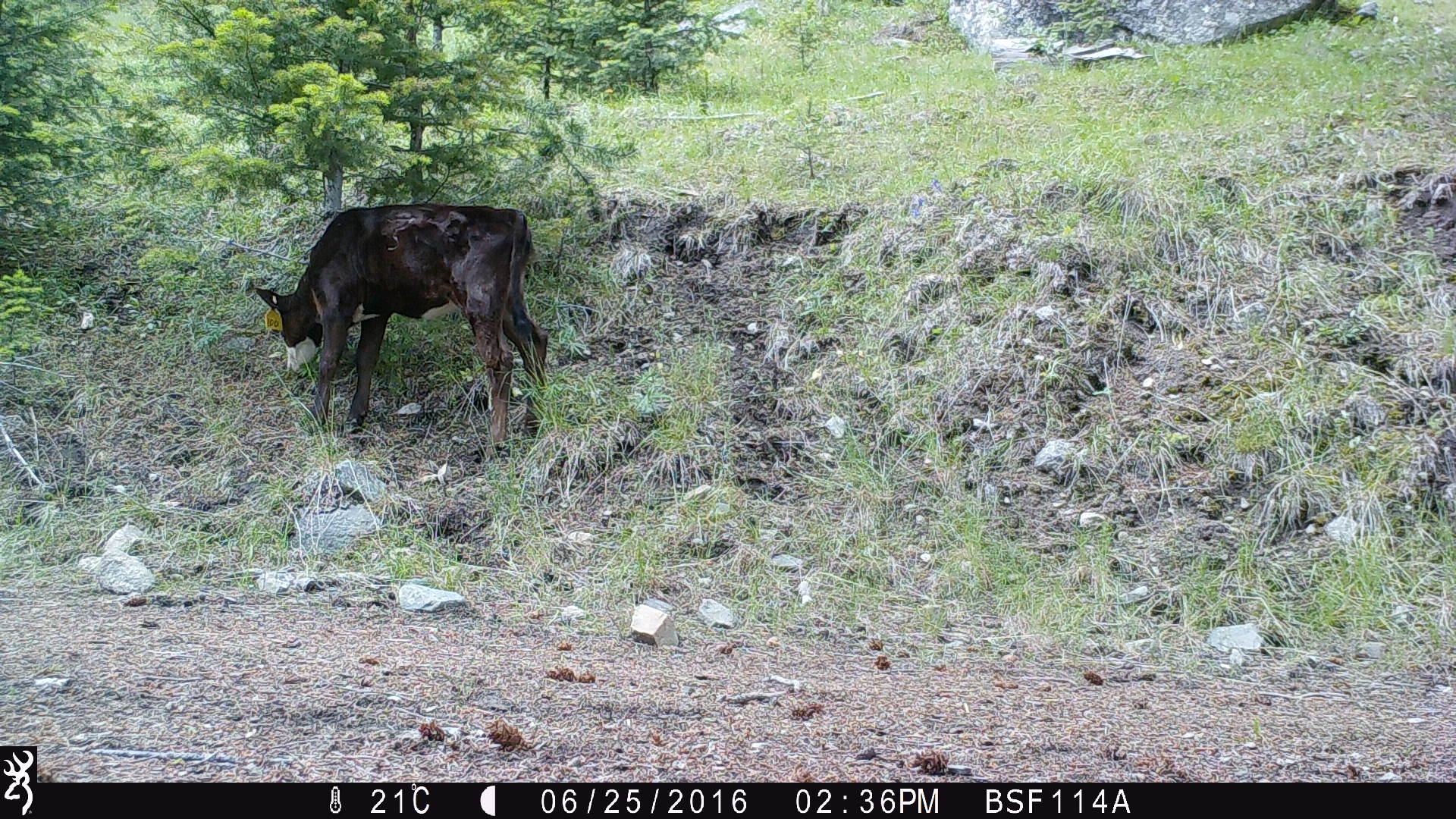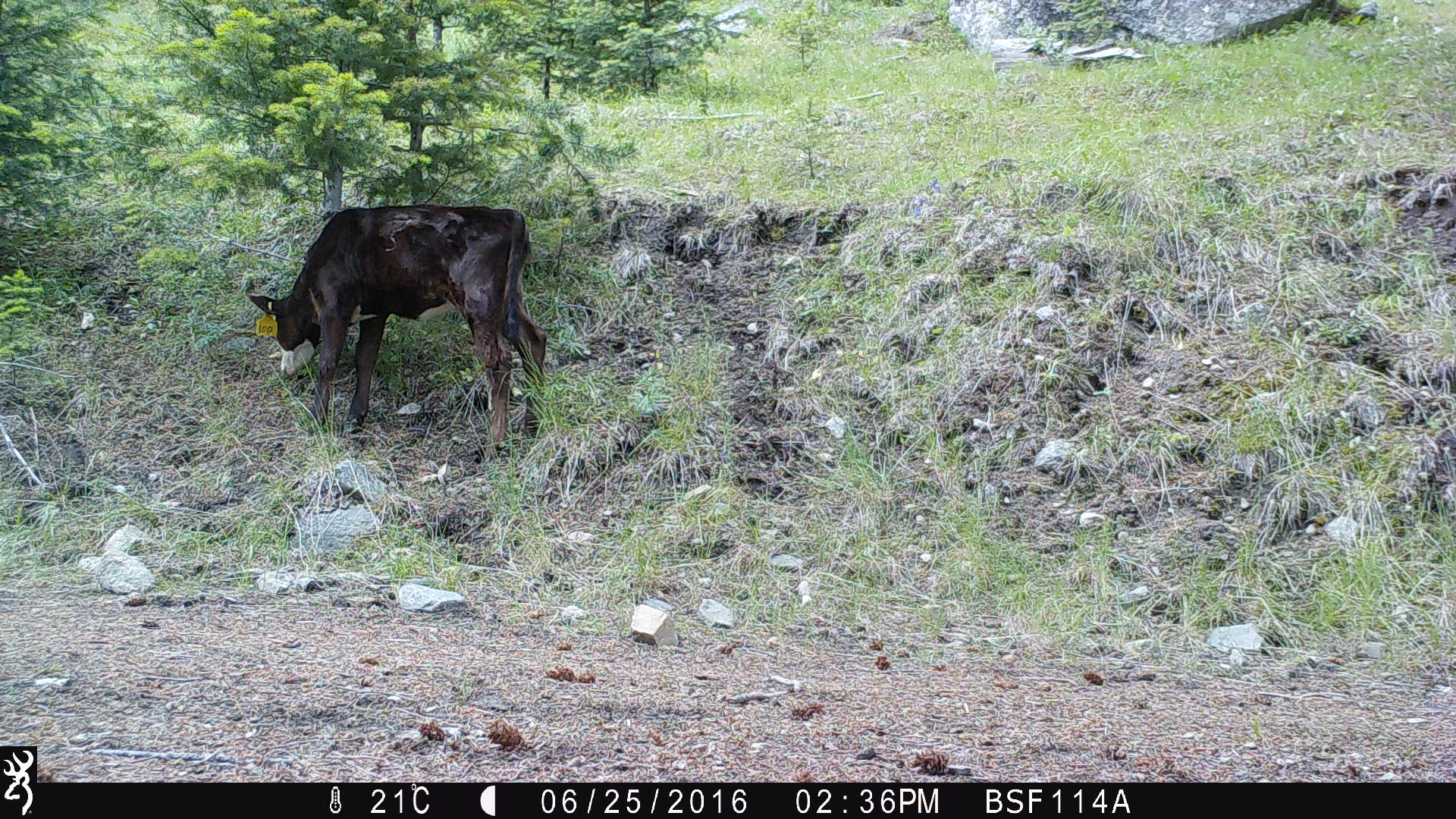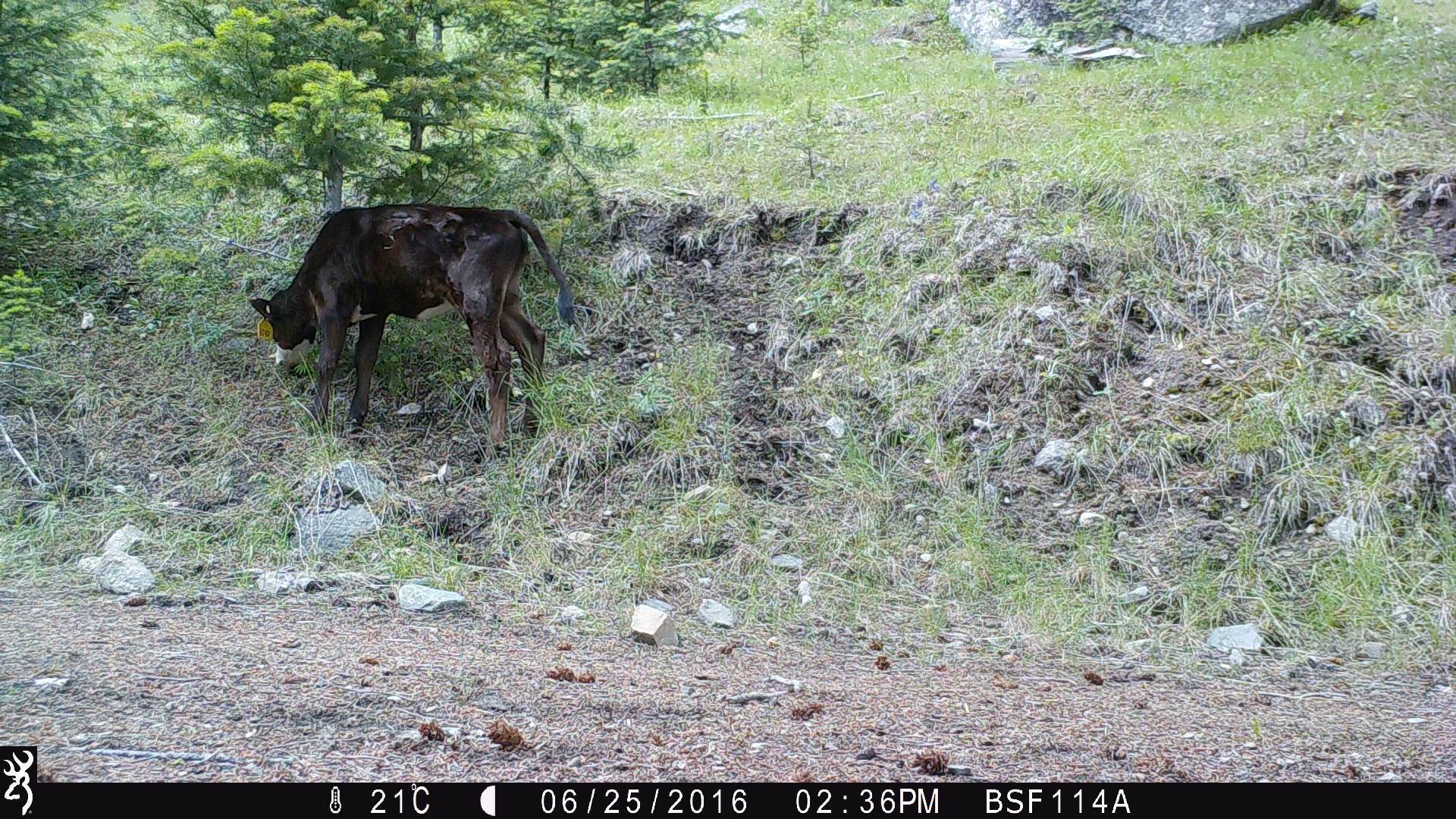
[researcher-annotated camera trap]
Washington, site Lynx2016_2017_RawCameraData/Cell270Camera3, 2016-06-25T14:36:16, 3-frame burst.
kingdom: Animalia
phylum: Chordata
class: Mammalia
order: Artiodactyla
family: Bovidae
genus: Bos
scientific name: Bos taurus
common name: domestic cattle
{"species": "domestic cattle (Bos taurus)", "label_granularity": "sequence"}